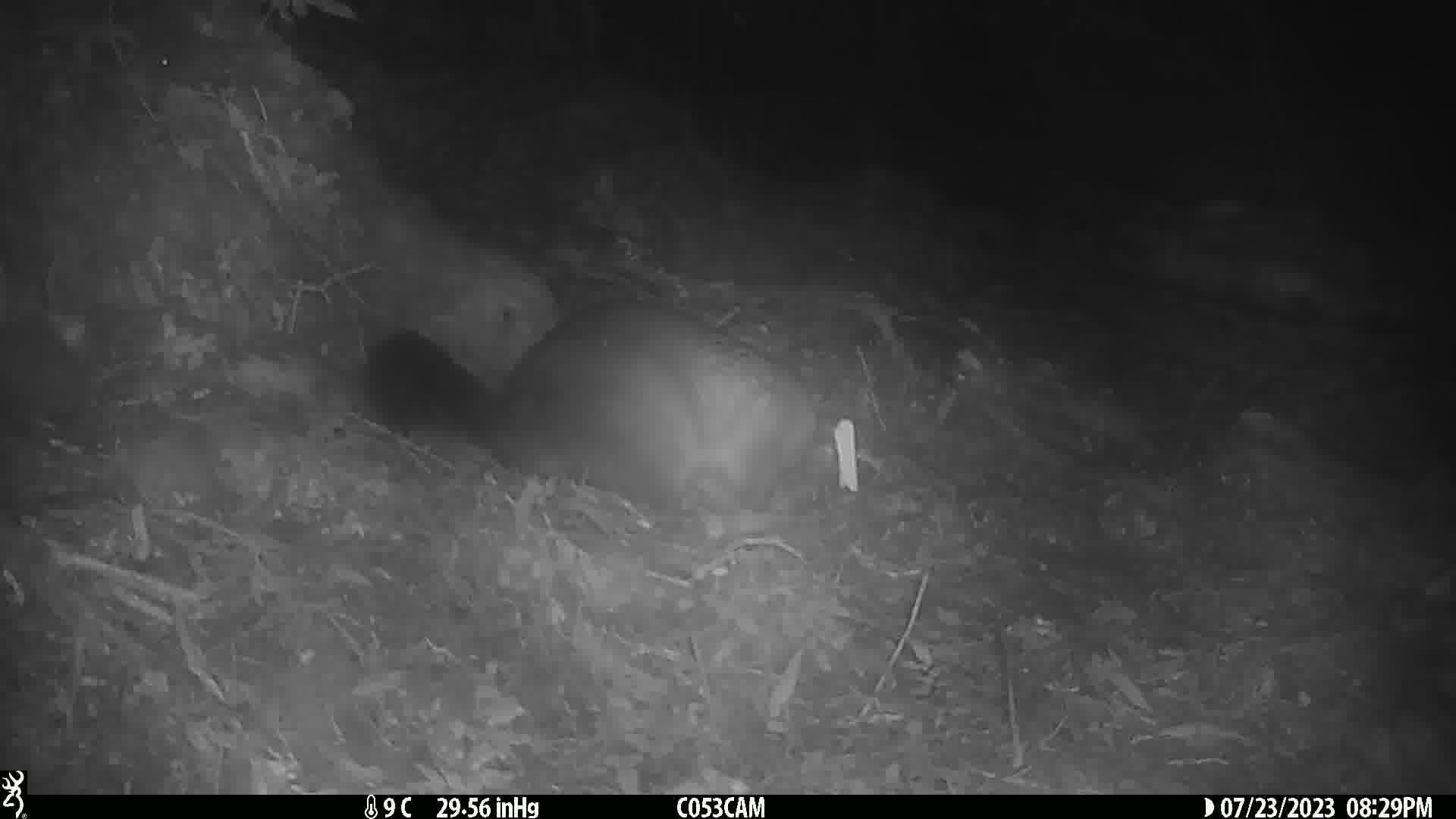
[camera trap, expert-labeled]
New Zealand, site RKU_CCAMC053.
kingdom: Animalia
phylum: Chordata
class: Mammalia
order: Diprotodontia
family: Phalangeridae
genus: Trichosurus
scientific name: Trichosurus vulpecula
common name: common brushtail possum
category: possum